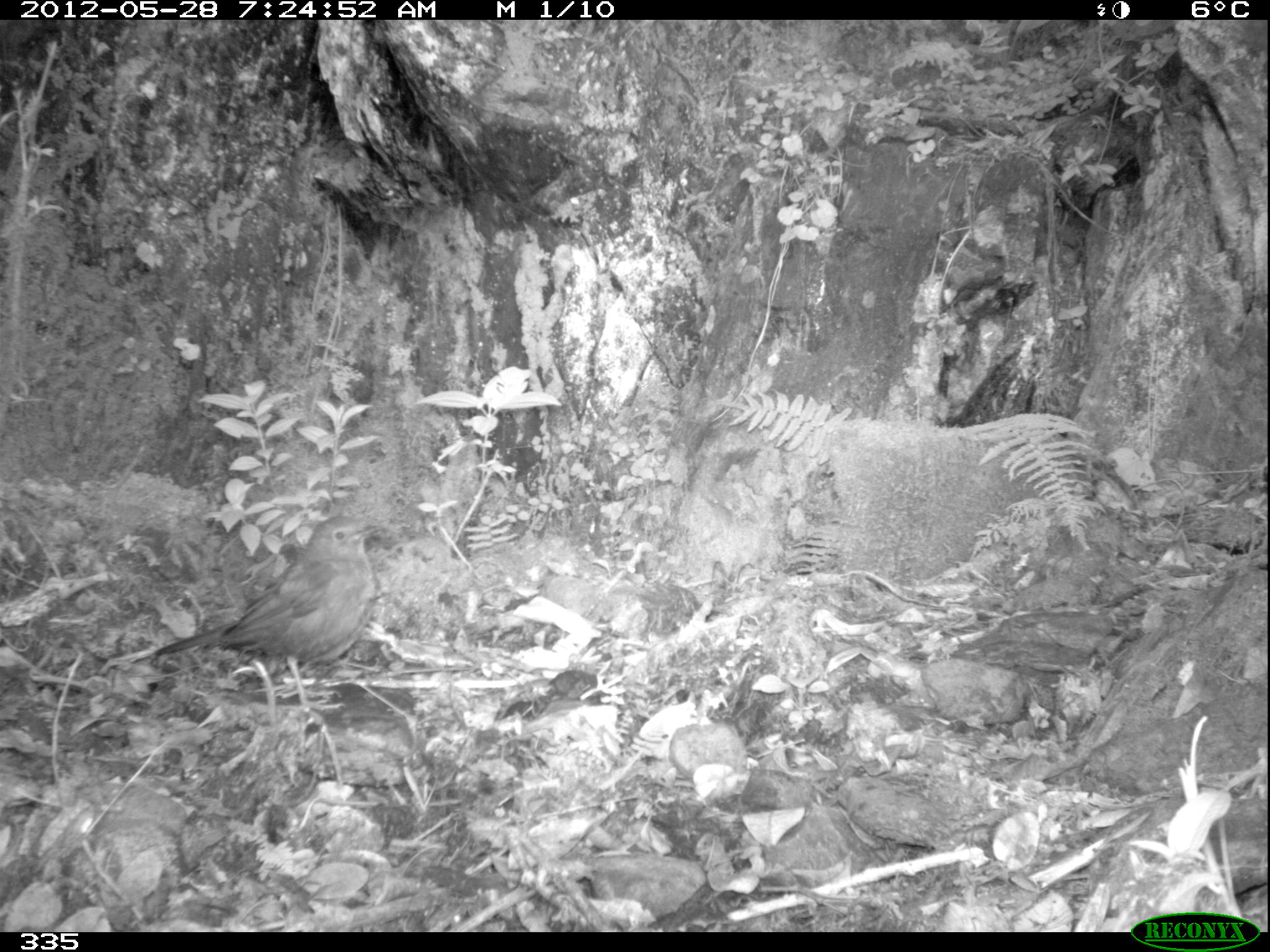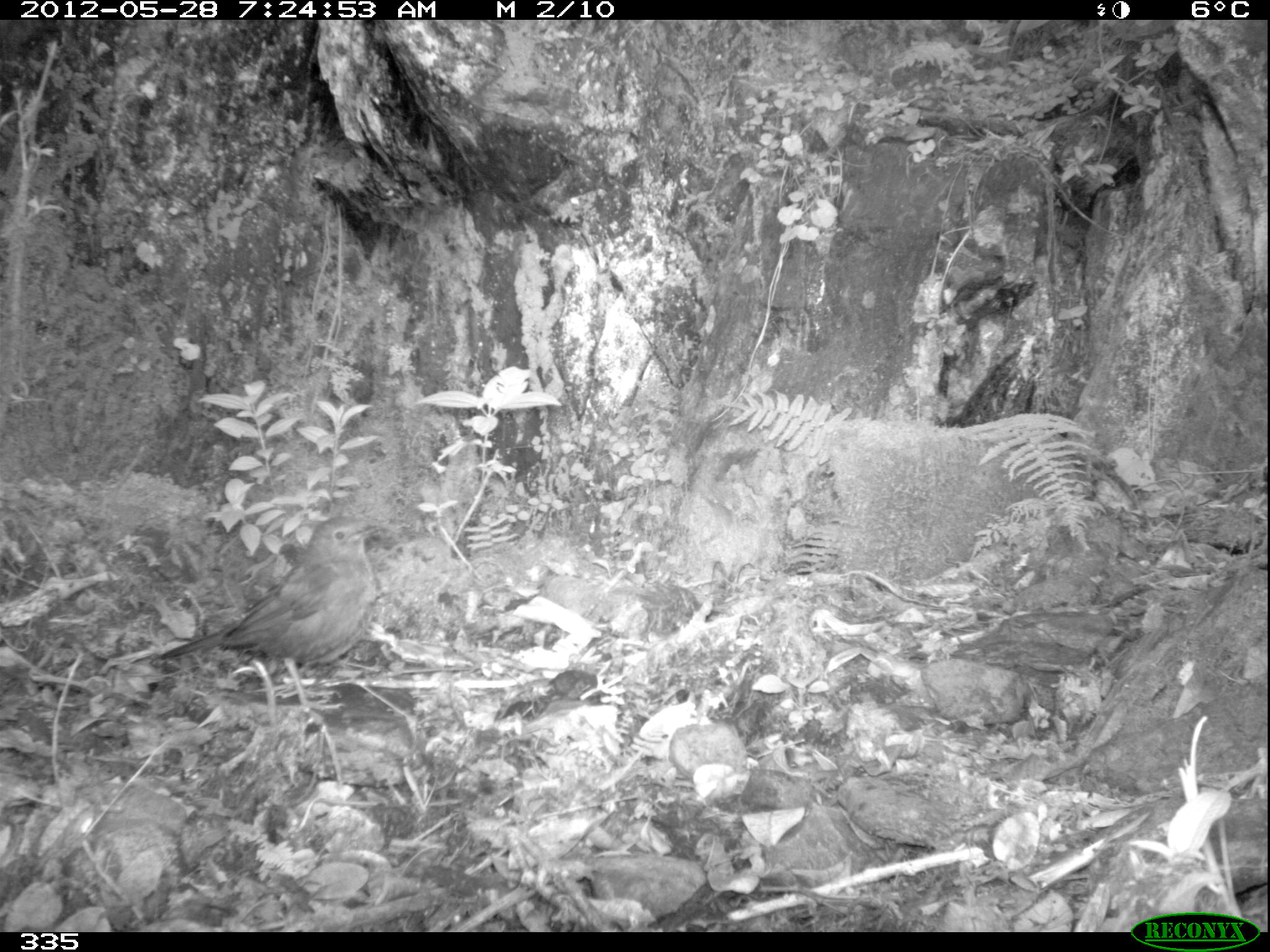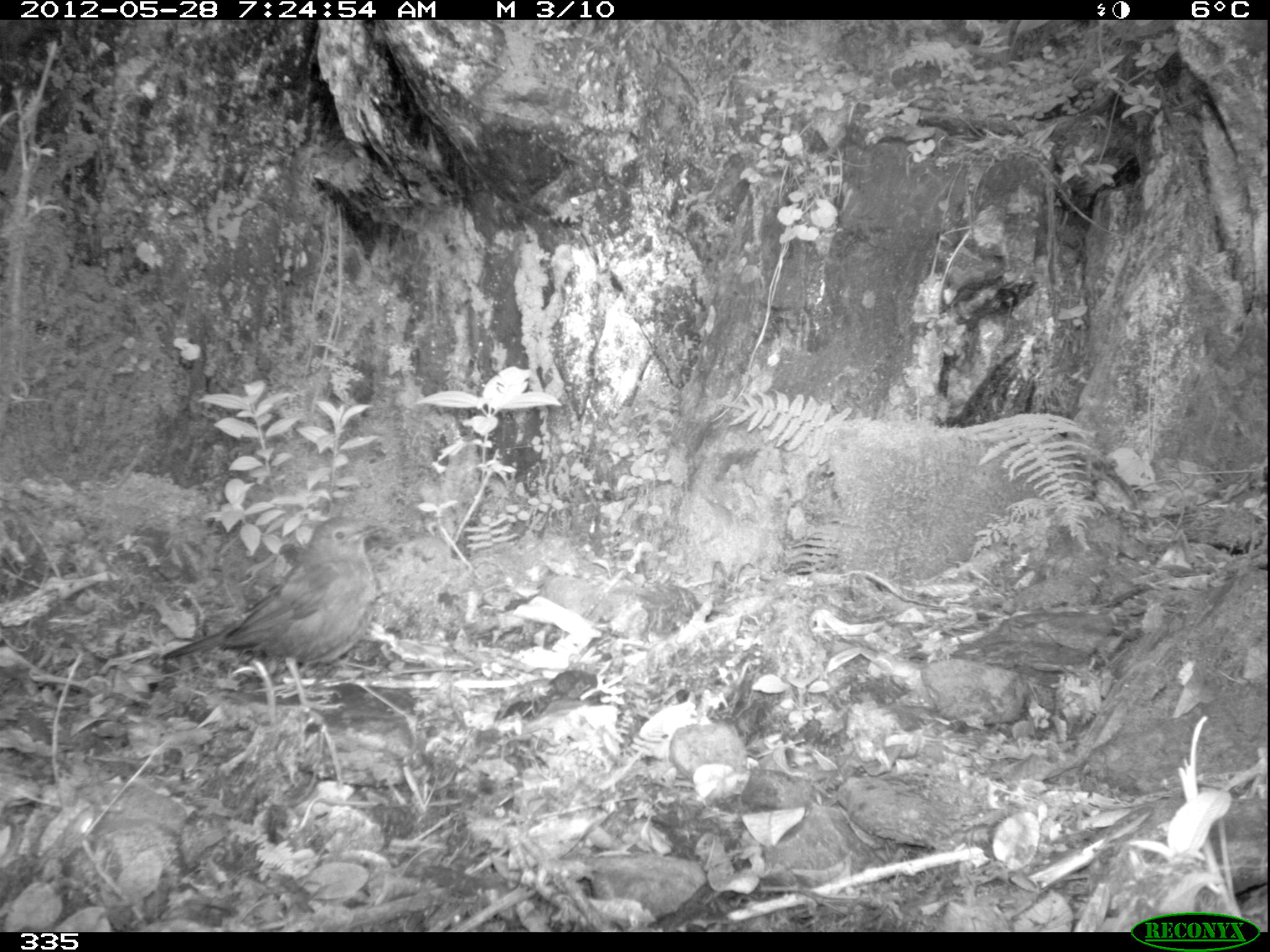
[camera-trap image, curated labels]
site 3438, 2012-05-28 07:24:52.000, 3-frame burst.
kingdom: Animalia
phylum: Chordata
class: Aves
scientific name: Aves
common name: bird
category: unknown bird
Unknown bird (bird) (Aves).